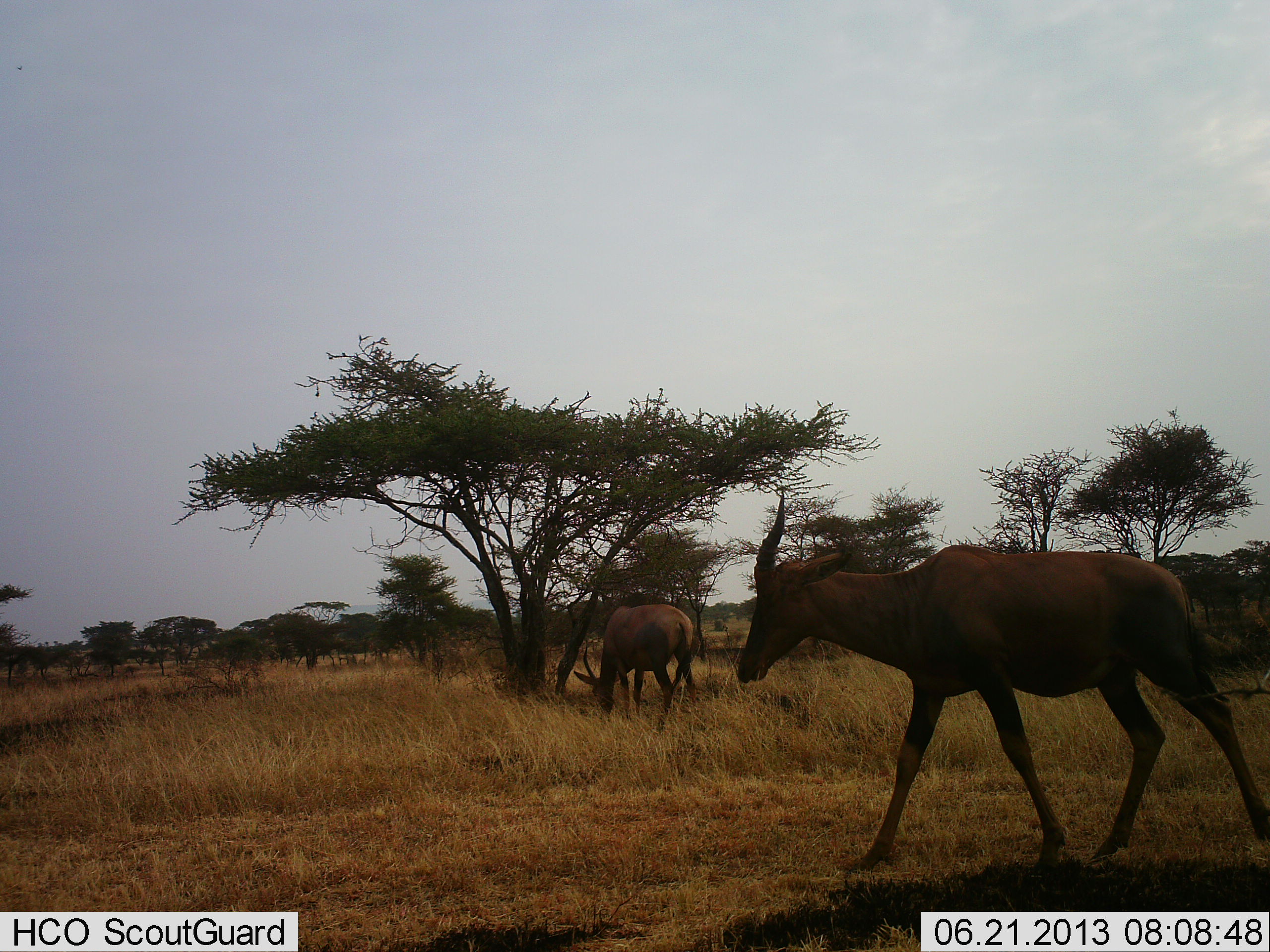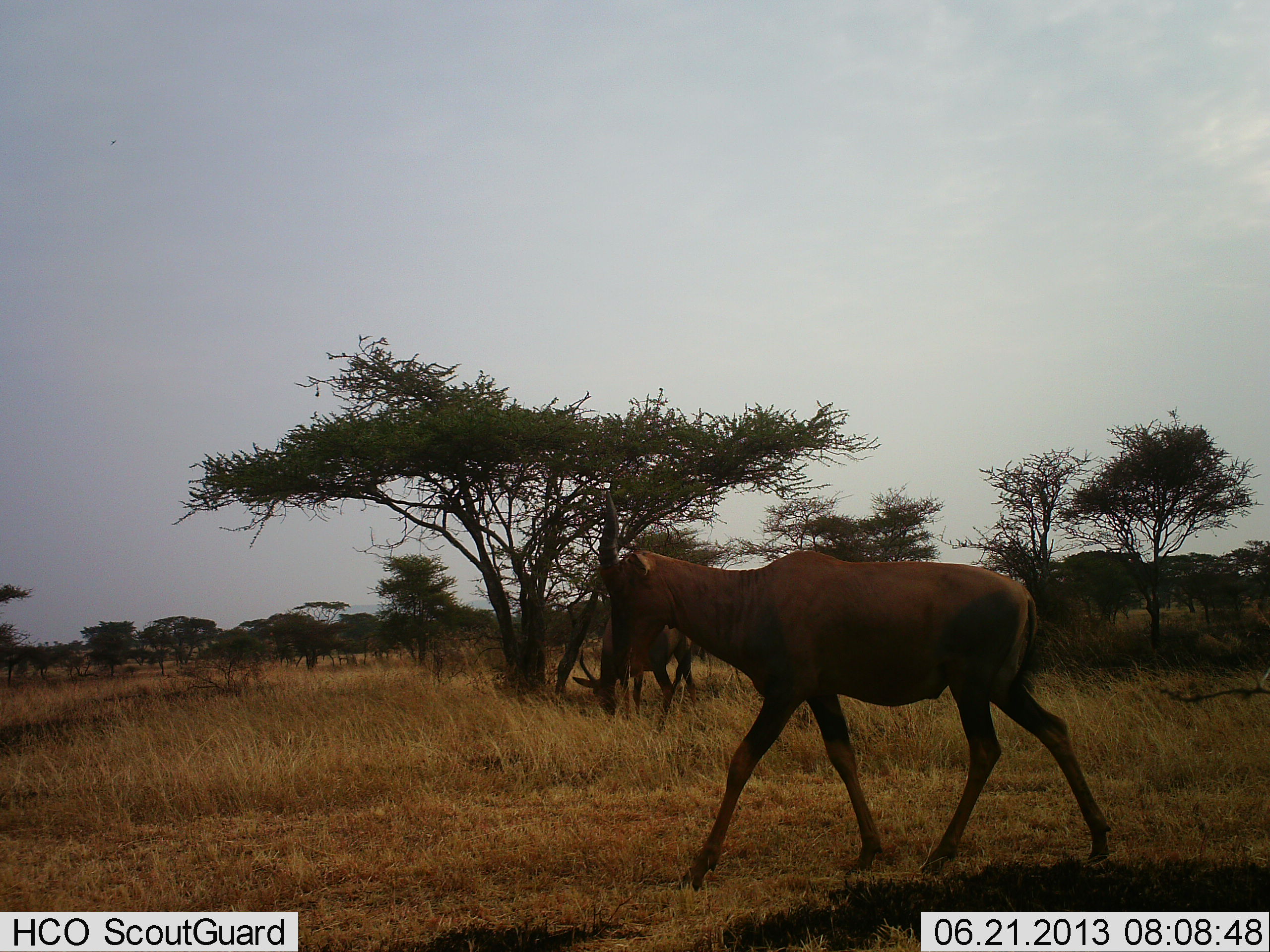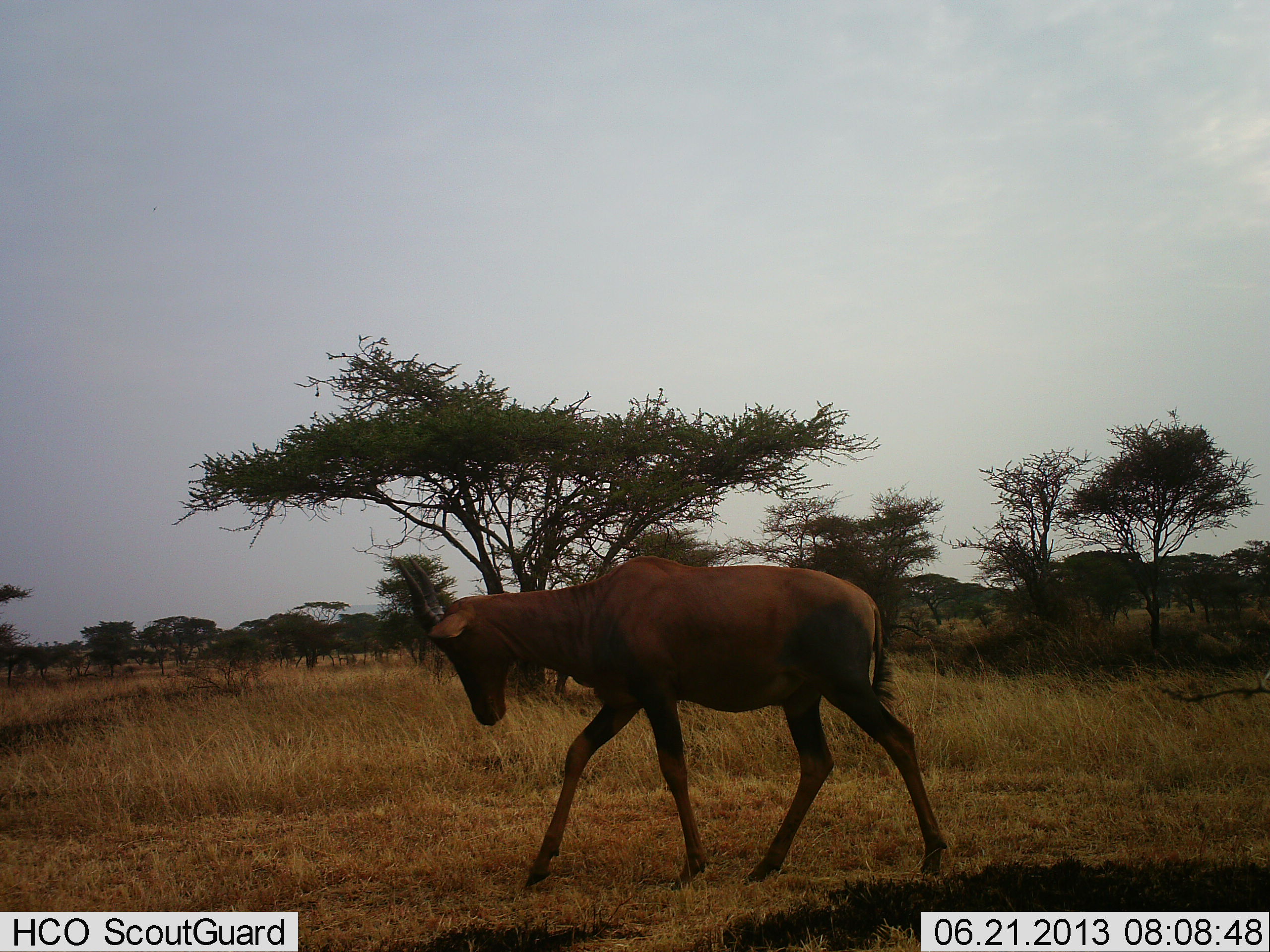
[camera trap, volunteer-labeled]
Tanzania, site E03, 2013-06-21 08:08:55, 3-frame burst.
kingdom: Animalia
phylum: Chordata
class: Mammalia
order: Artiodactyla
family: Bovidae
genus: Damaliscus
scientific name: Damaliscus lunatus jimela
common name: topi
Topi (Damaliscus lunatus jimela), count 2. Behavior (volunteer vote fractions): standing 25%, resting 0%, moving 90%, interacting 0%. Young present (vote fraction): 0%. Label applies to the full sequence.